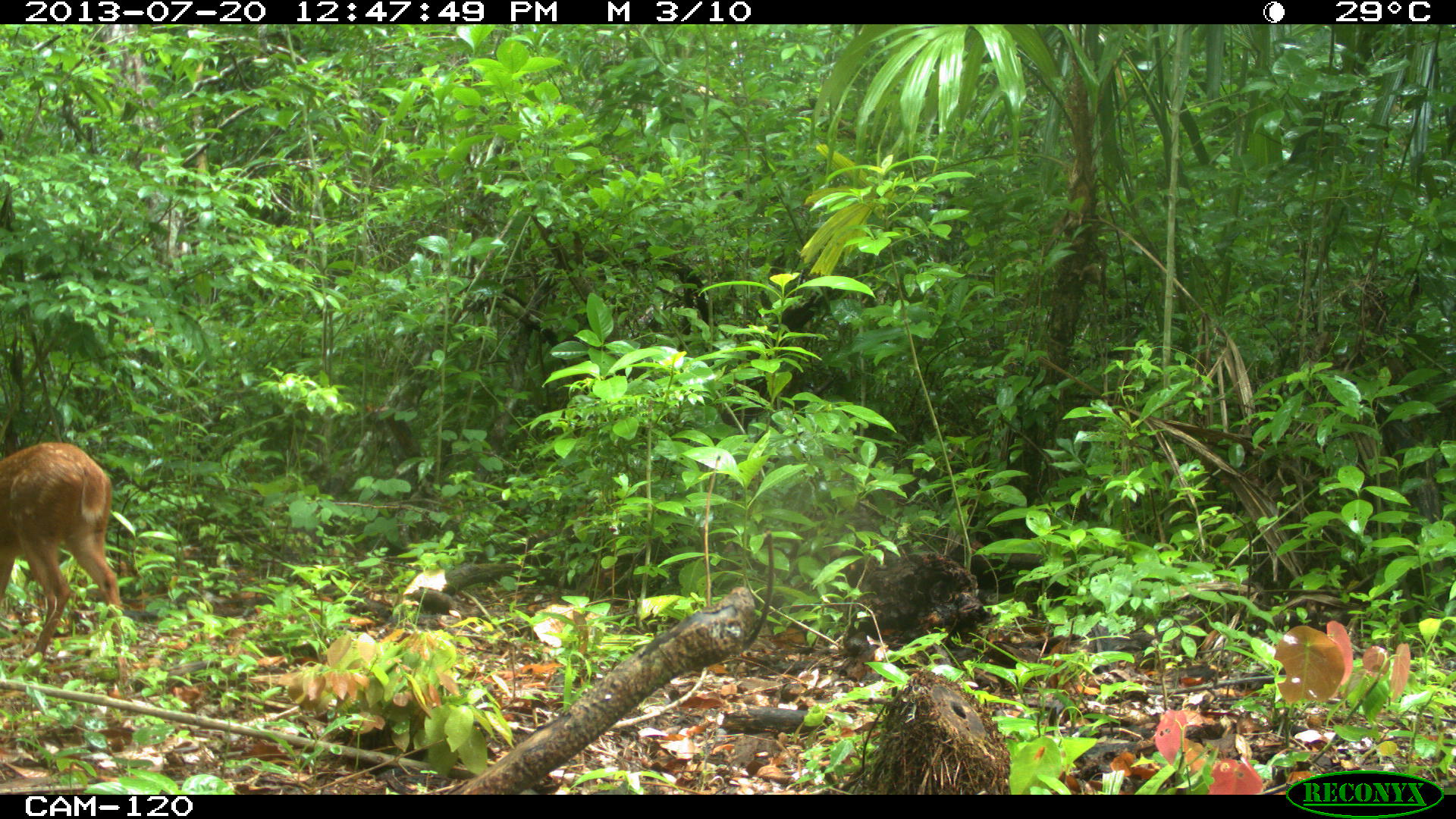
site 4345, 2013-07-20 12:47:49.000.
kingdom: Animalia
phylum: Chordata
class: Mammalia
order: Artiodactyla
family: Cervidae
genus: Mazama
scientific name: Mazama temama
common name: central american red brocket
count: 2